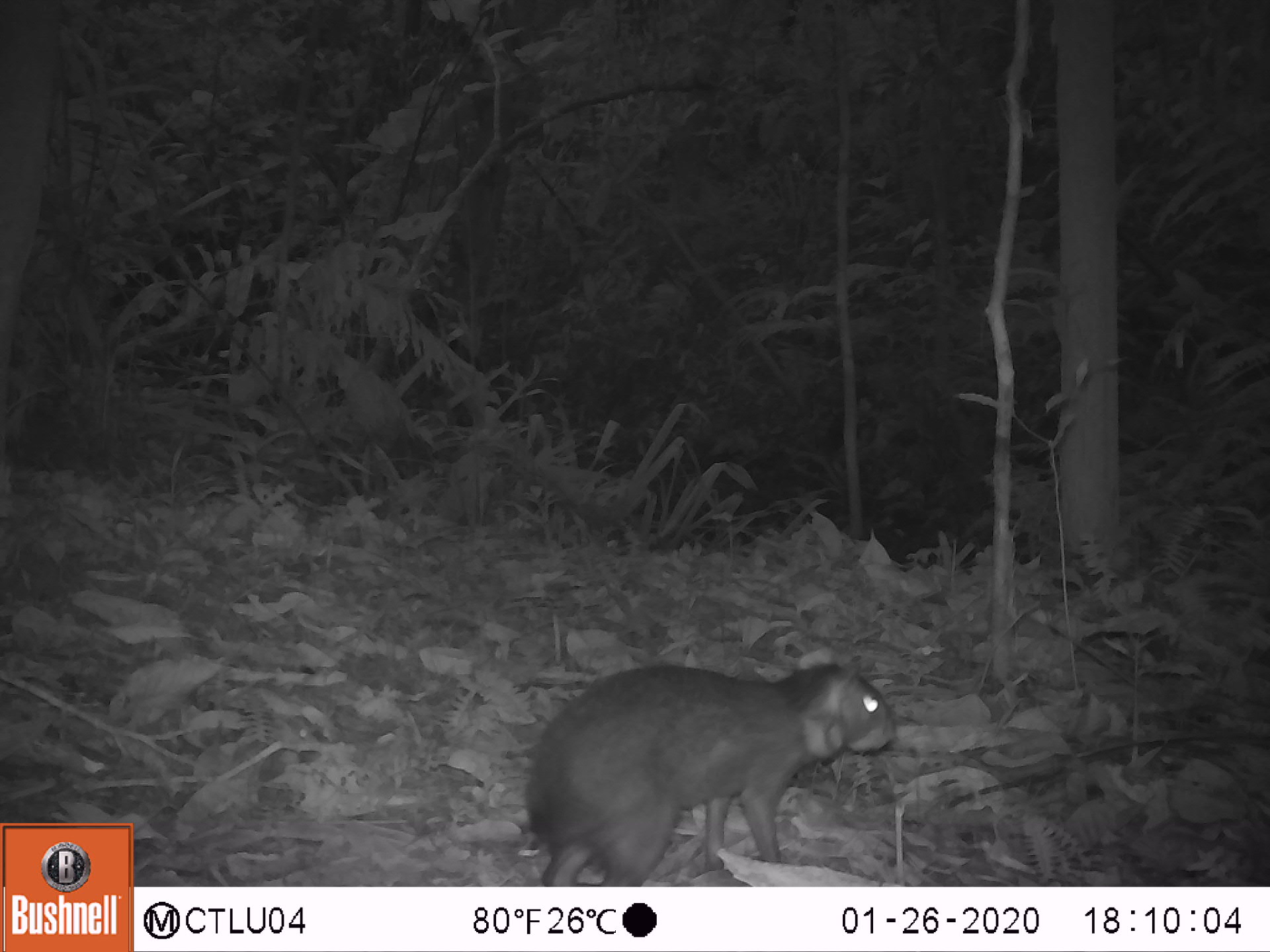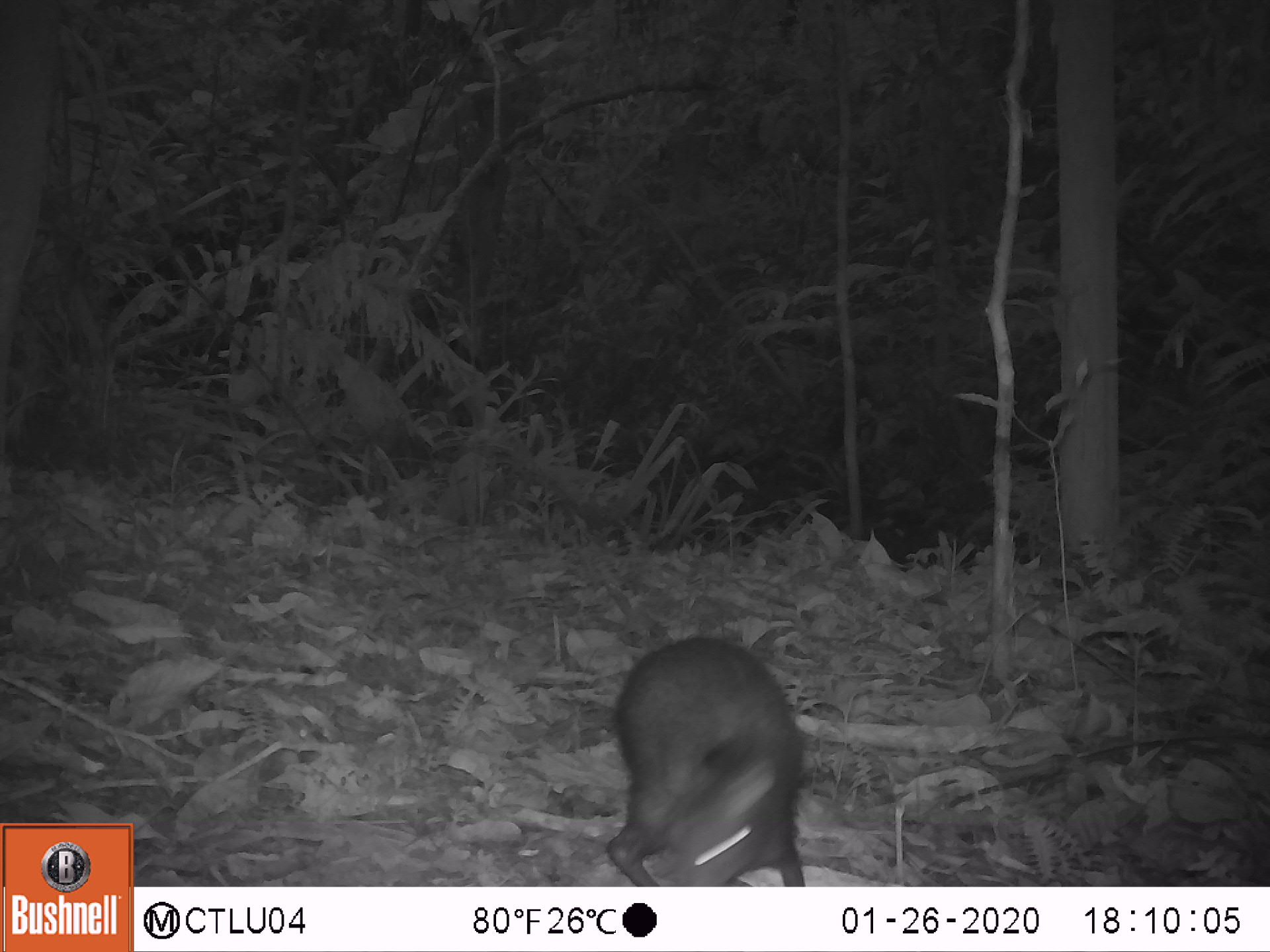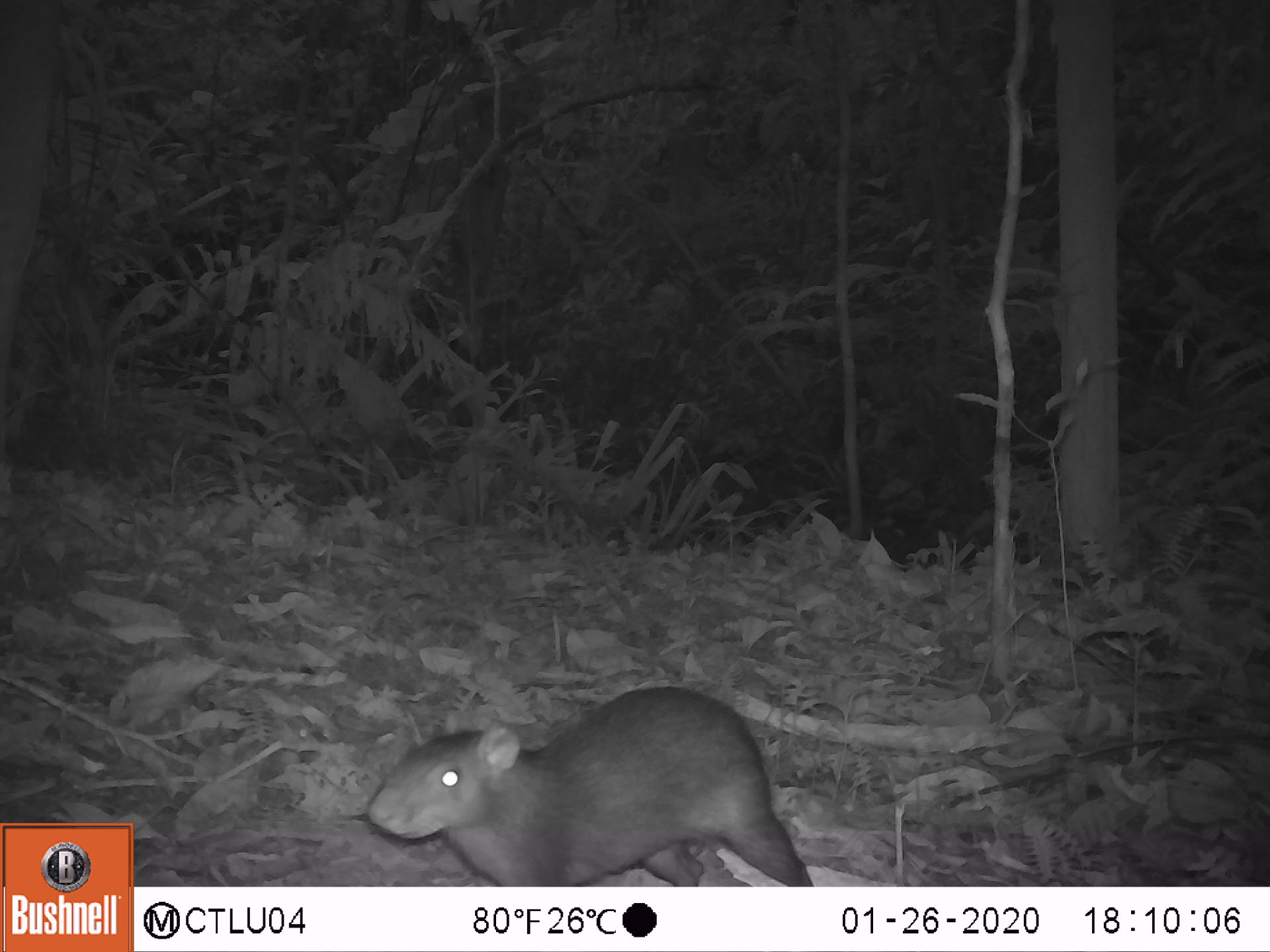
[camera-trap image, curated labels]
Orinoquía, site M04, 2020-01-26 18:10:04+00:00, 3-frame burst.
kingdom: Animalia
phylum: Chordata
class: Mammalia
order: Rodentia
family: Dasyproctidae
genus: Dasyprocta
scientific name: Dasyprocta fuliginosa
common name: black agouti